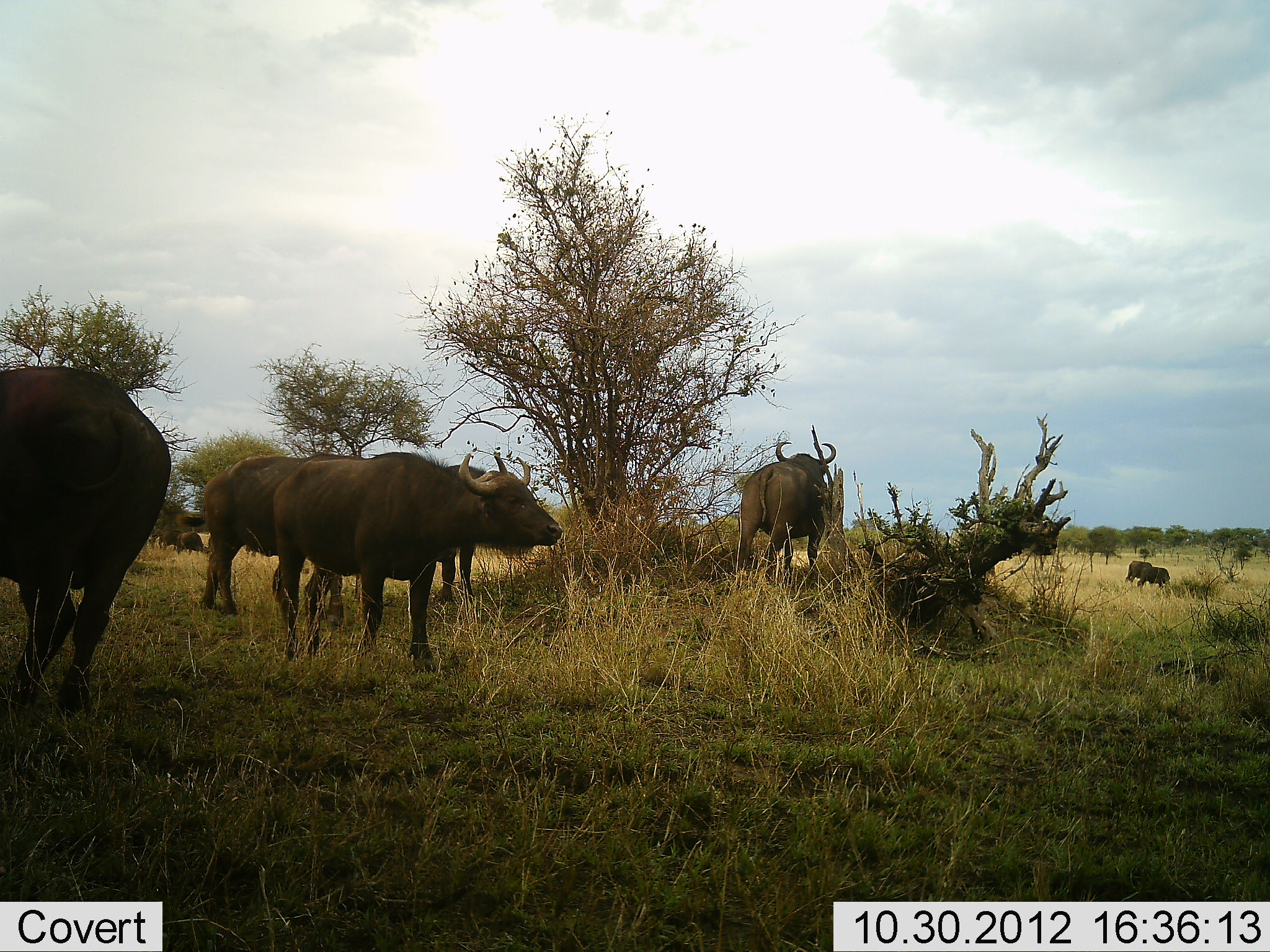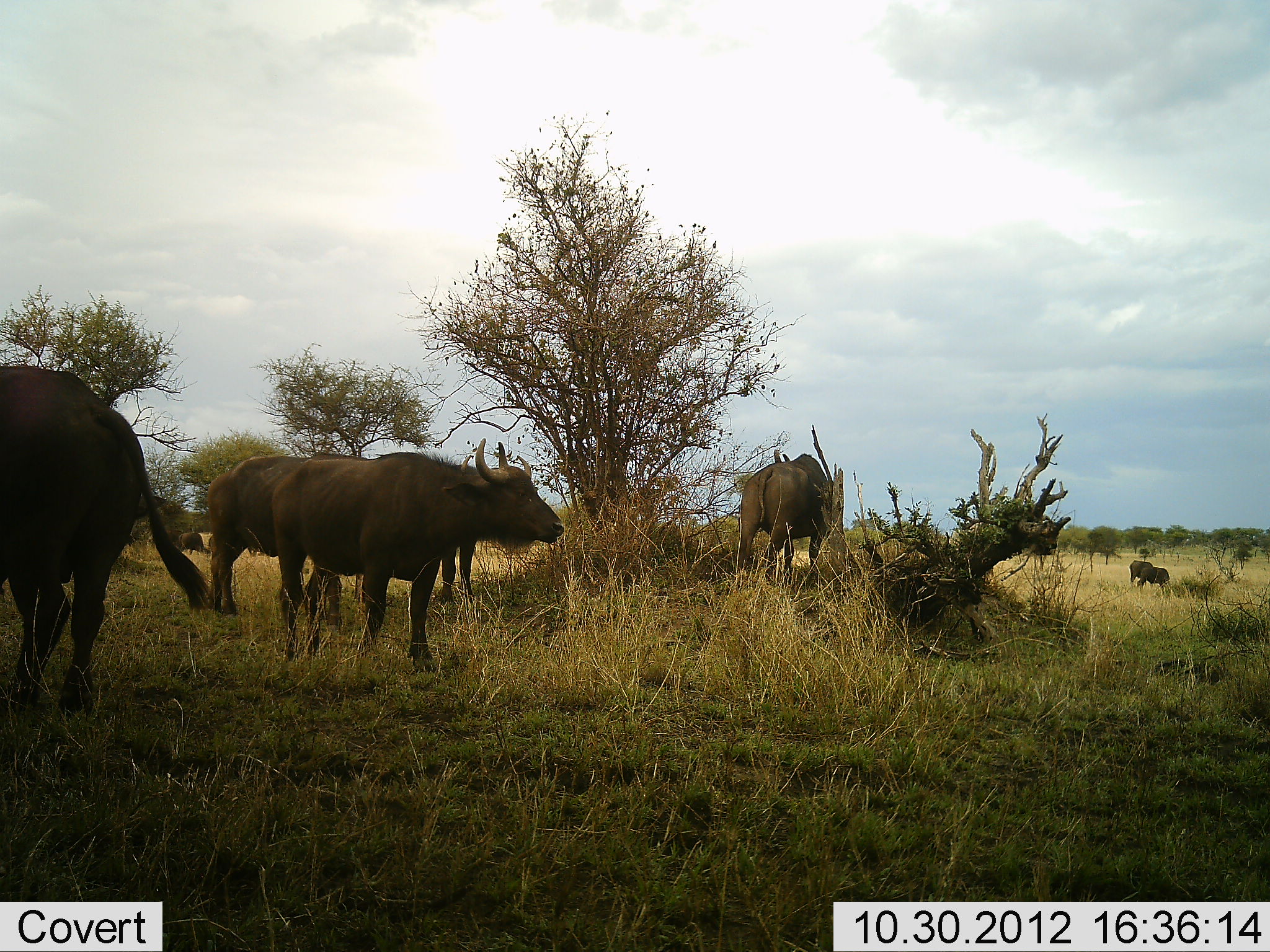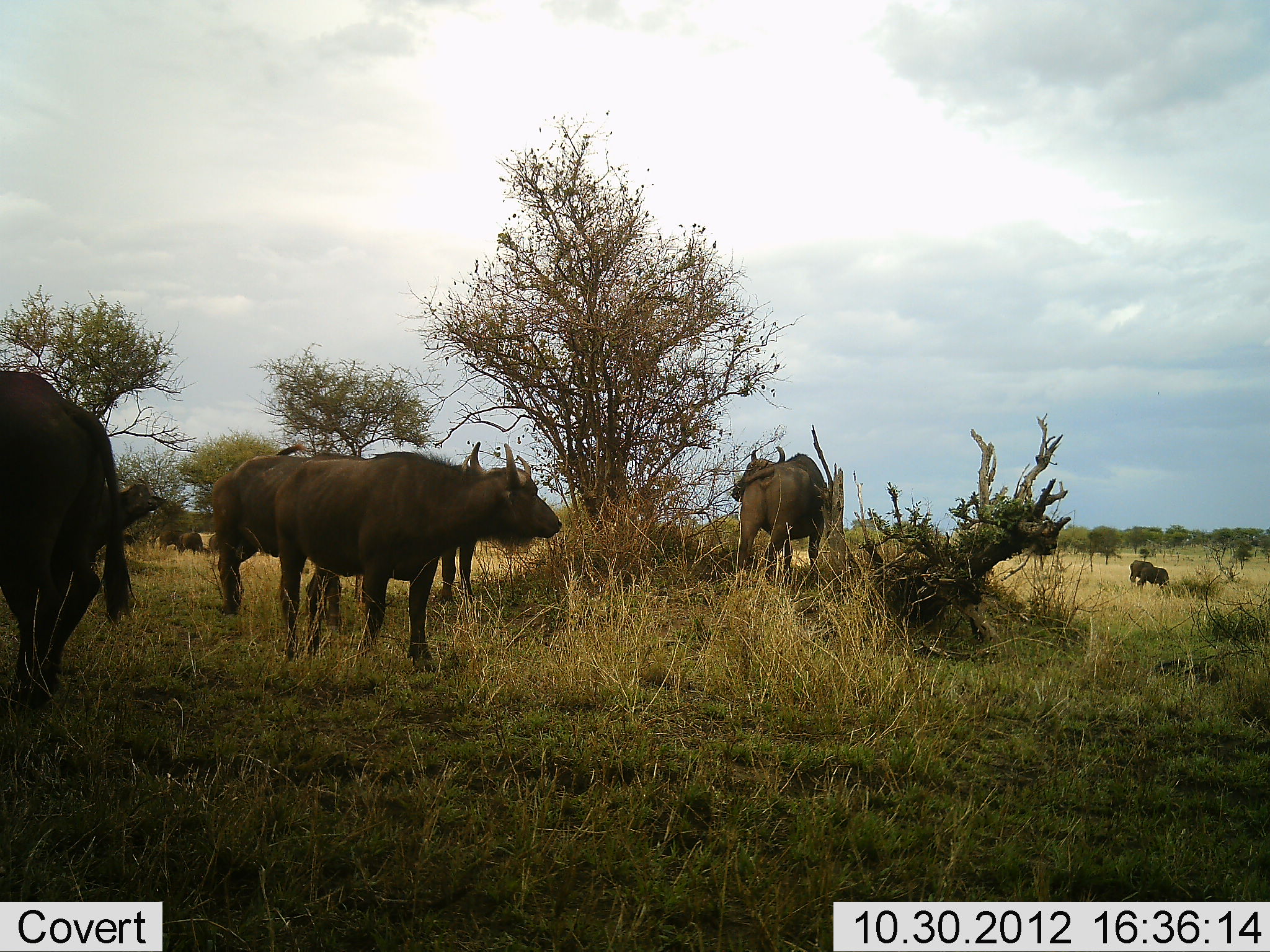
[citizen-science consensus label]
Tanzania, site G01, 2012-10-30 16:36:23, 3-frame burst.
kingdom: Animalia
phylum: Chordata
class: Mammalia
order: Artiodactyla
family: Bovidae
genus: Syncerus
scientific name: Syncerus caffer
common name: cape buffalo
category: buffalo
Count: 6.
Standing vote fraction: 90%.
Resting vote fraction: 10%.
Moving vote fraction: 10%.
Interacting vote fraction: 0%.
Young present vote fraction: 0%.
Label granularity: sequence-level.